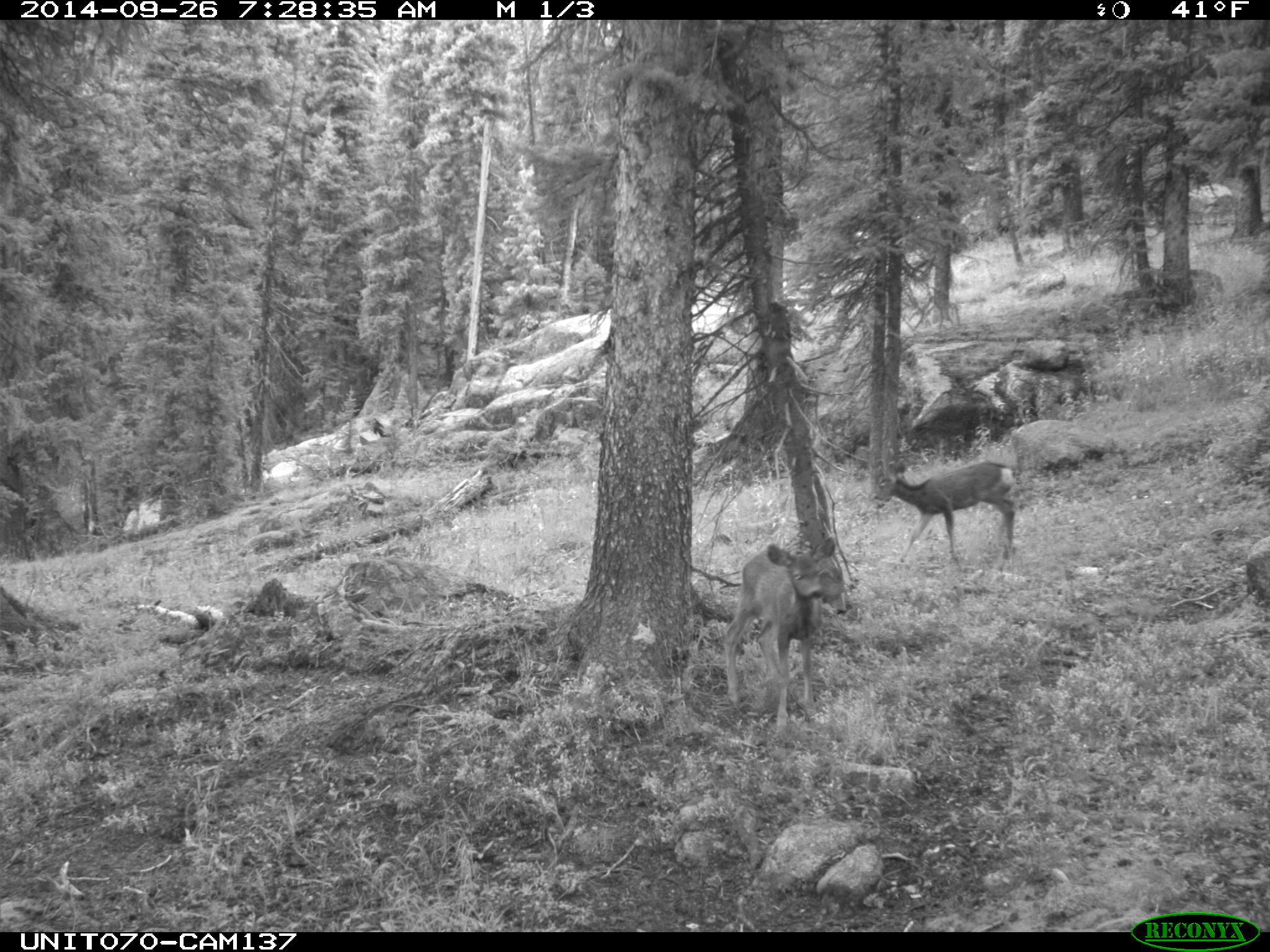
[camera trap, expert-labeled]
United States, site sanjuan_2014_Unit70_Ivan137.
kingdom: Animalia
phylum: Chordata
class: Mammalia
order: Artiodactyla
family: Cervidae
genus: Odocoileus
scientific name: Odocoileus hemionus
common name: mule deer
Odocoileus hemionus (mule deer).